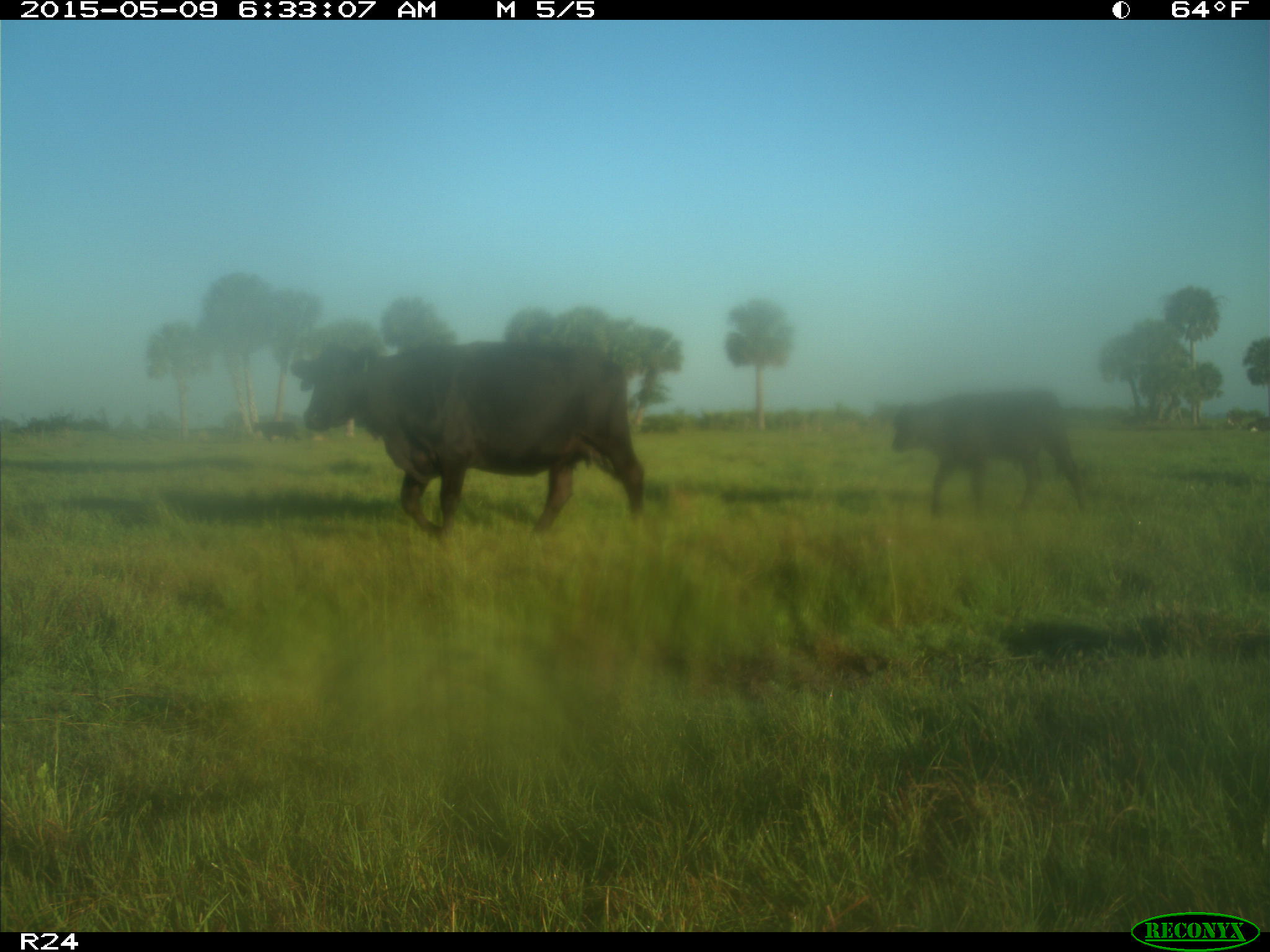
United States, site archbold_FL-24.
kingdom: Animalia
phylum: Chordata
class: Mammalia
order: Artiodactyla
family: Bovidae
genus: Bos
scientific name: Bos taurus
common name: domestic cow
Bos taurus (domestic cow).